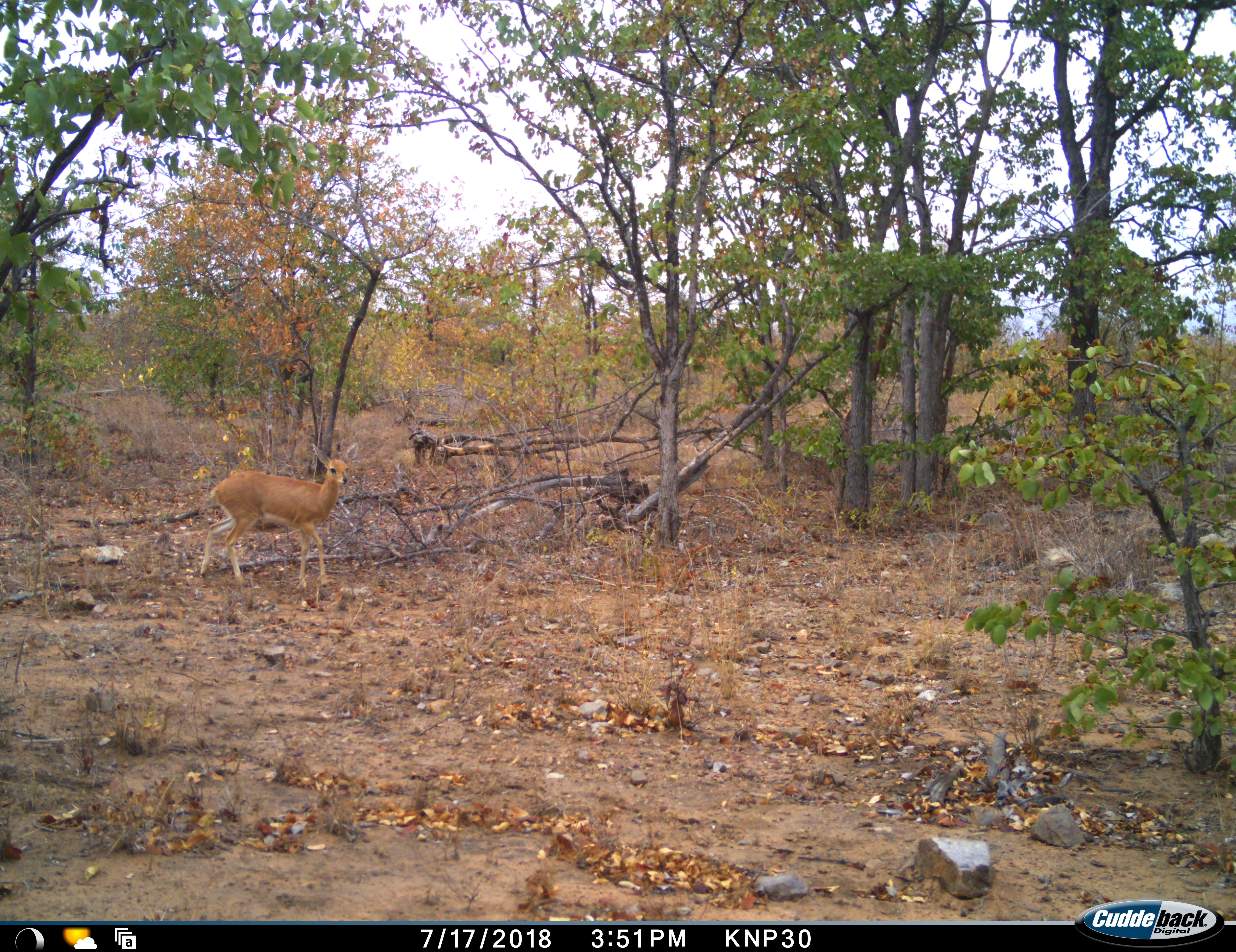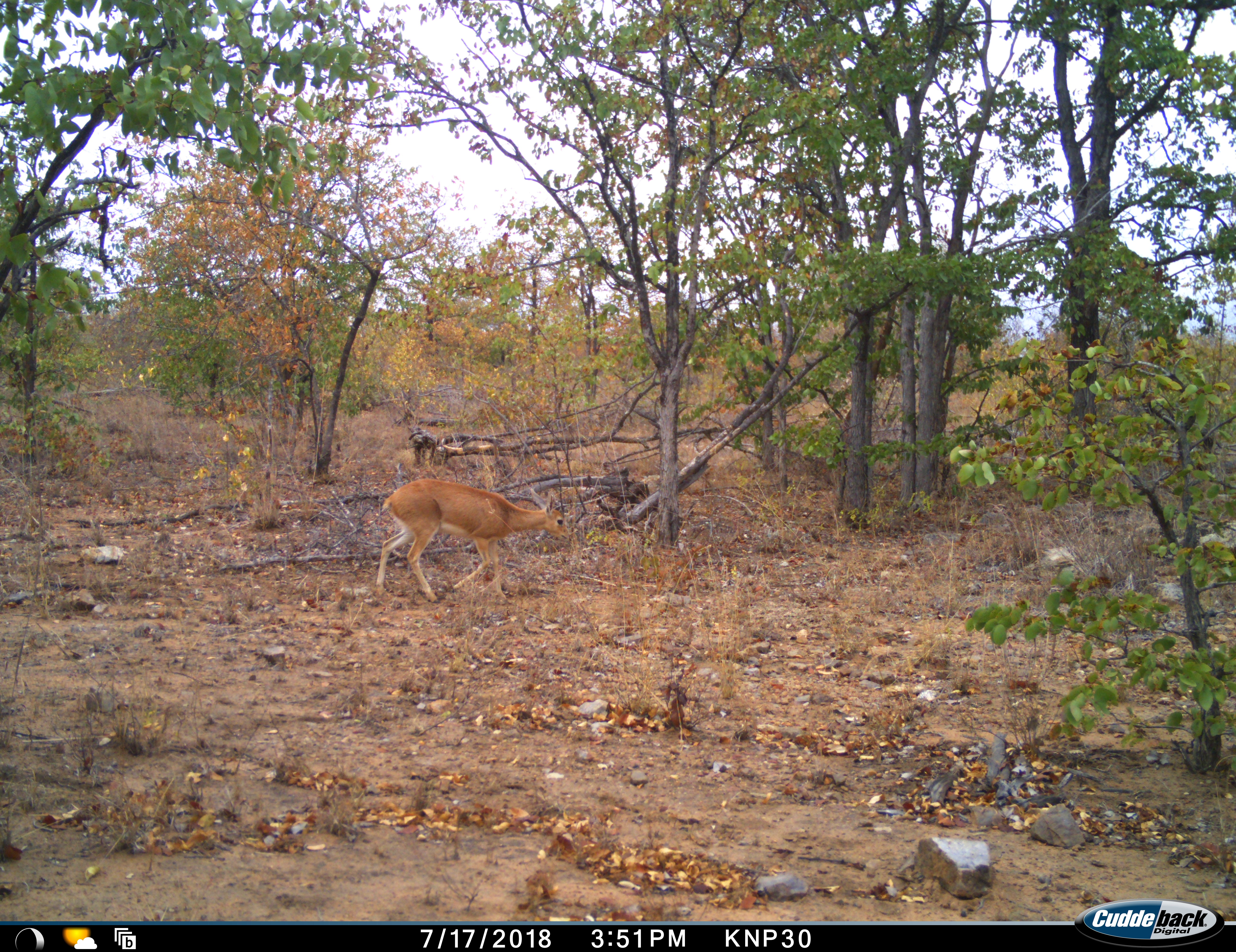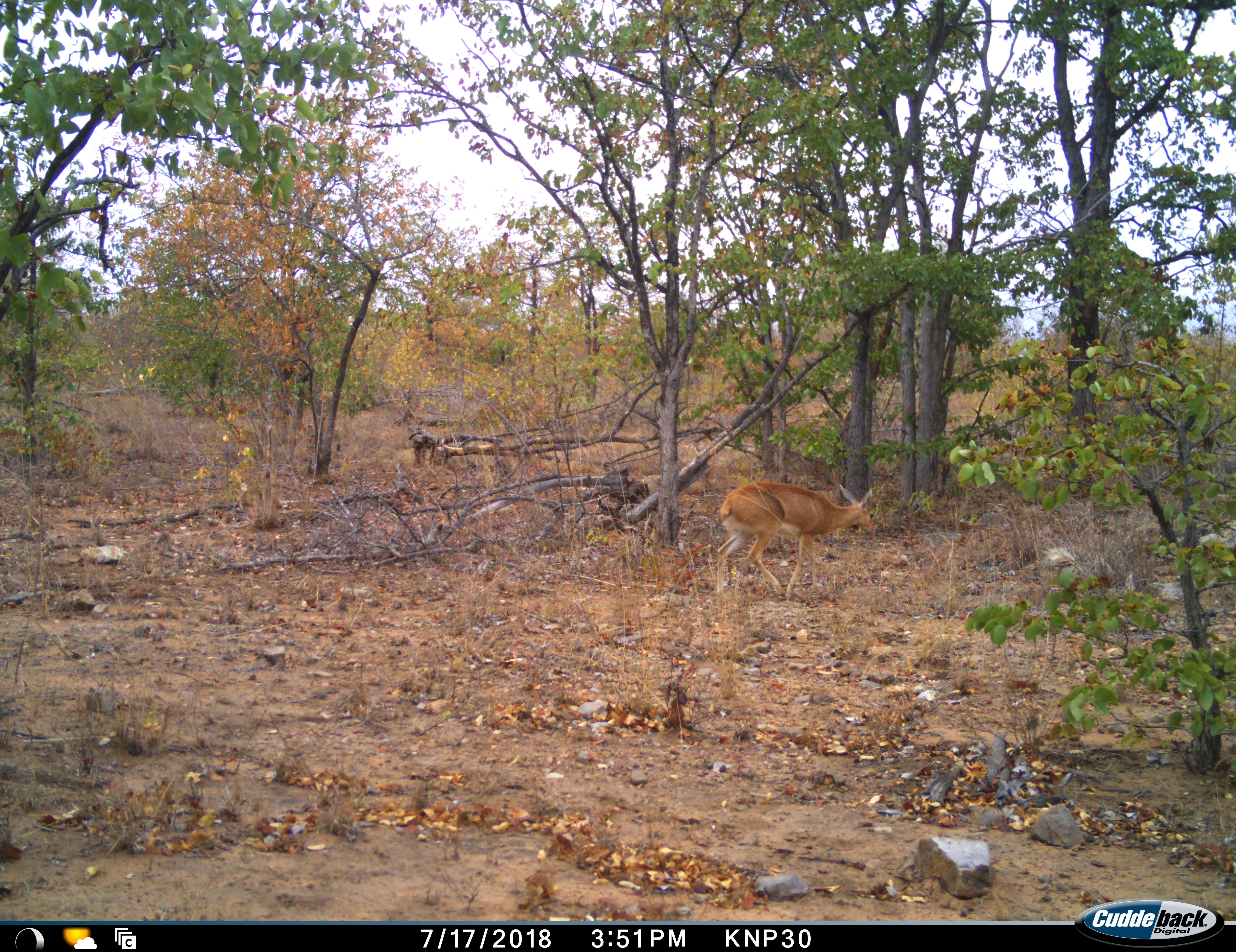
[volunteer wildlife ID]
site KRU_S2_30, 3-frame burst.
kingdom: Animalia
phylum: Chordata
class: Mammalia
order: Artiodactyla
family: Bovidae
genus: Ourebia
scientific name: Ourebia ourebi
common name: oribi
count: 1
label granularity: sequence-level